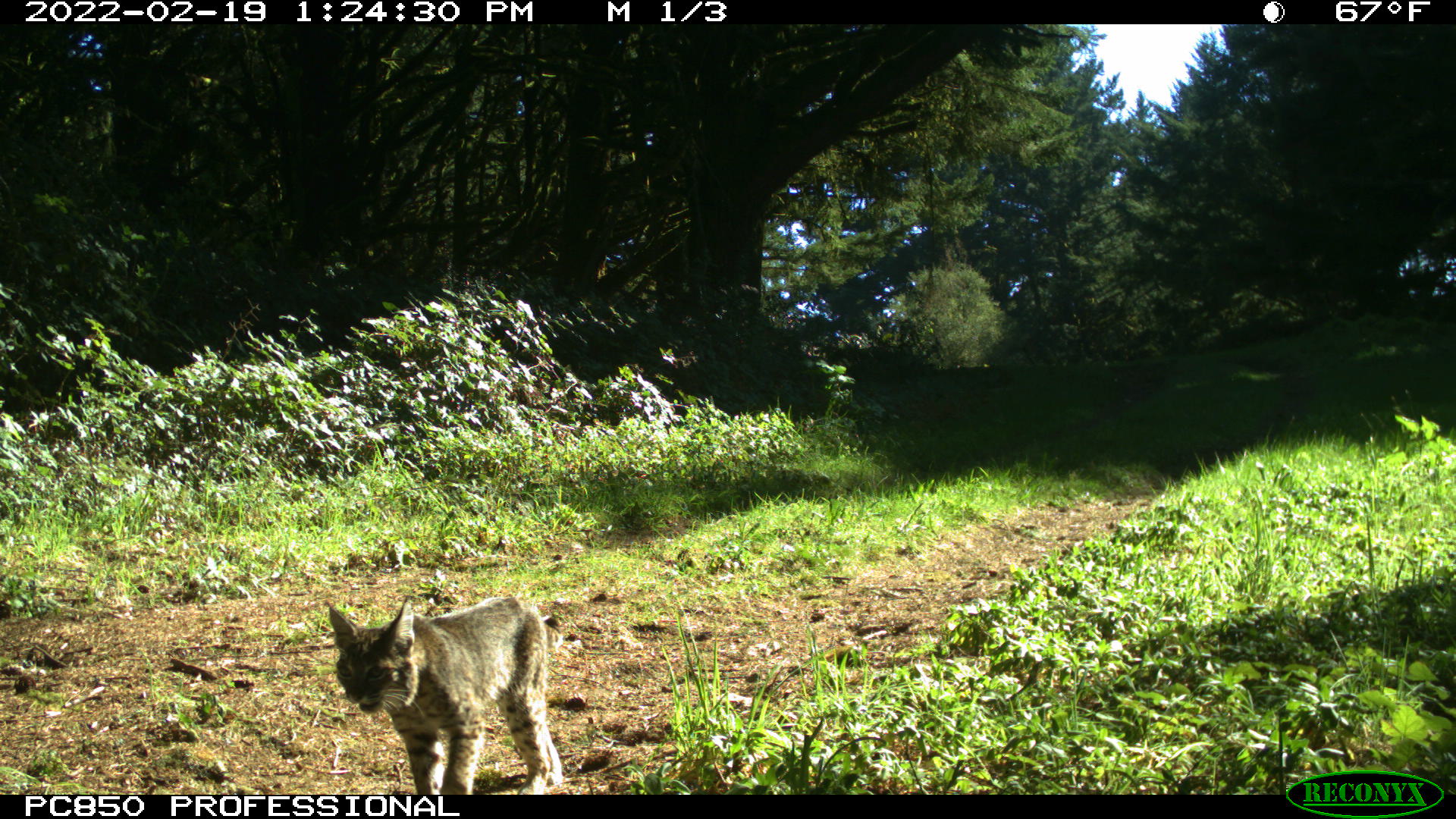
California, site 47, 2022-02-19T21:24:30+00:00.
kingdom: Animalia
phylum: Chordata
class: Mammalia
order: Carnivora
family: Felidae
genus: Lynx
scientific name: Lynx rufus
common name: bobcat